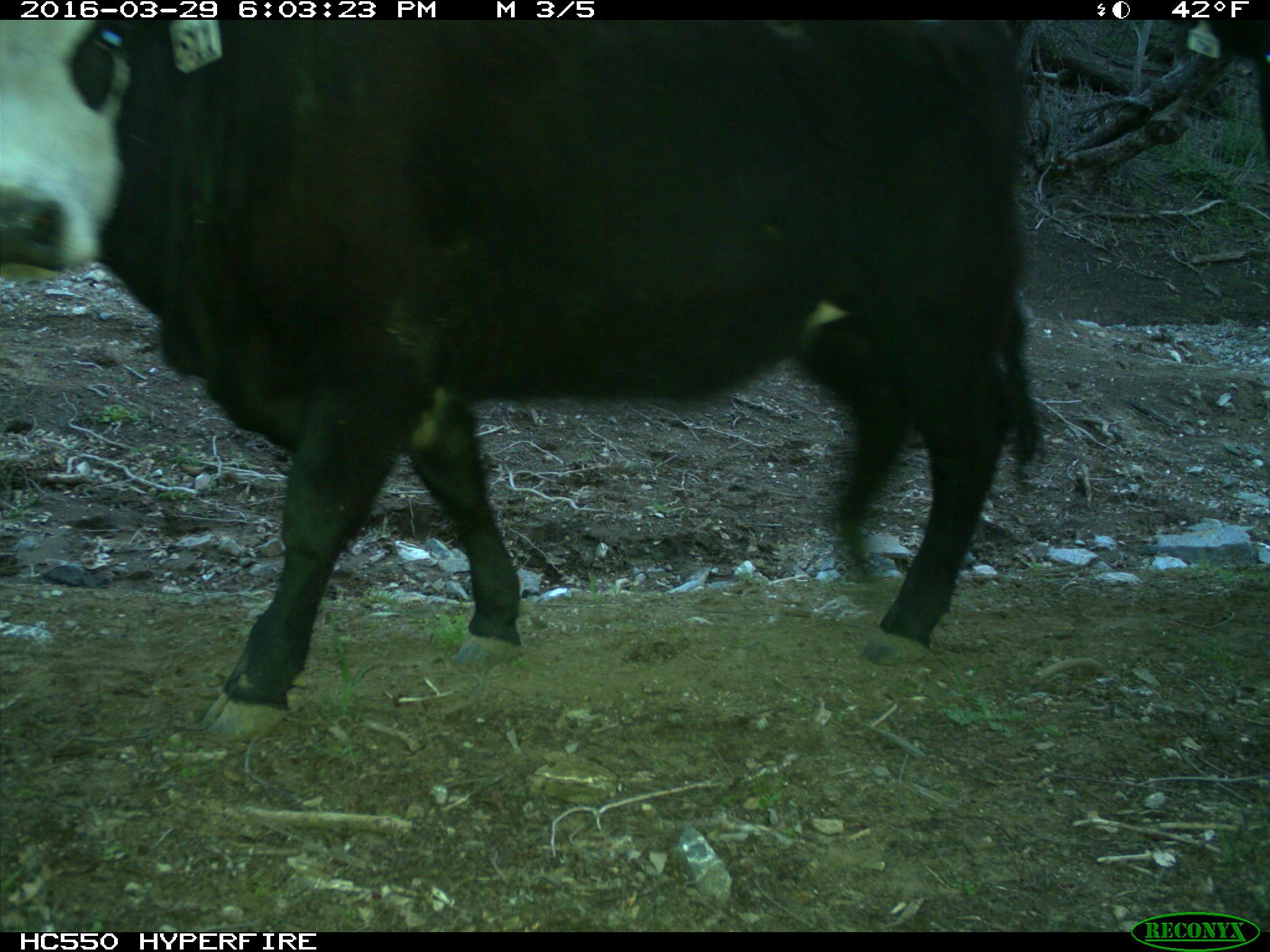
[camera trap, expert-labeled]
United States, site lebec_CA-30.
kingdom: Animalia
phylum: Chordata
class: Mammalia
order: Artiodactyla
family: Bovidae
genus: Bos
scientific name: Bos taurus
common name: domestic cow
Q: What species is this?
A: Bos taurus (domestic cow).